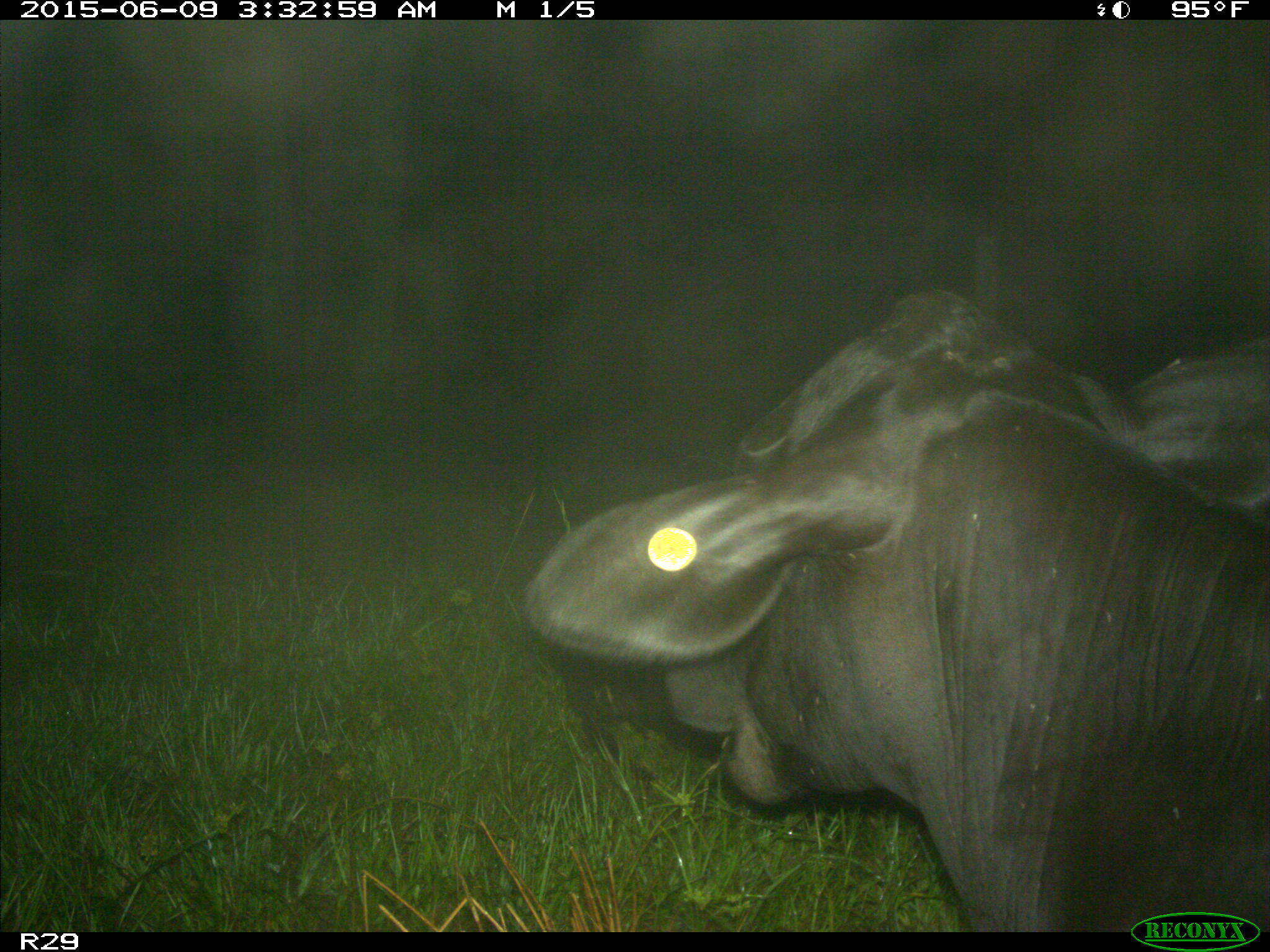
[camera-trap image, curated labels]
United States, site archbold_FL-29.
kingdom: Animalia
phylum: Chordata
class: Mammalia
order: Artiodactyla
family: Bovidae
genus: Bos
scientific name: Bos taurus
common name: domestic cow